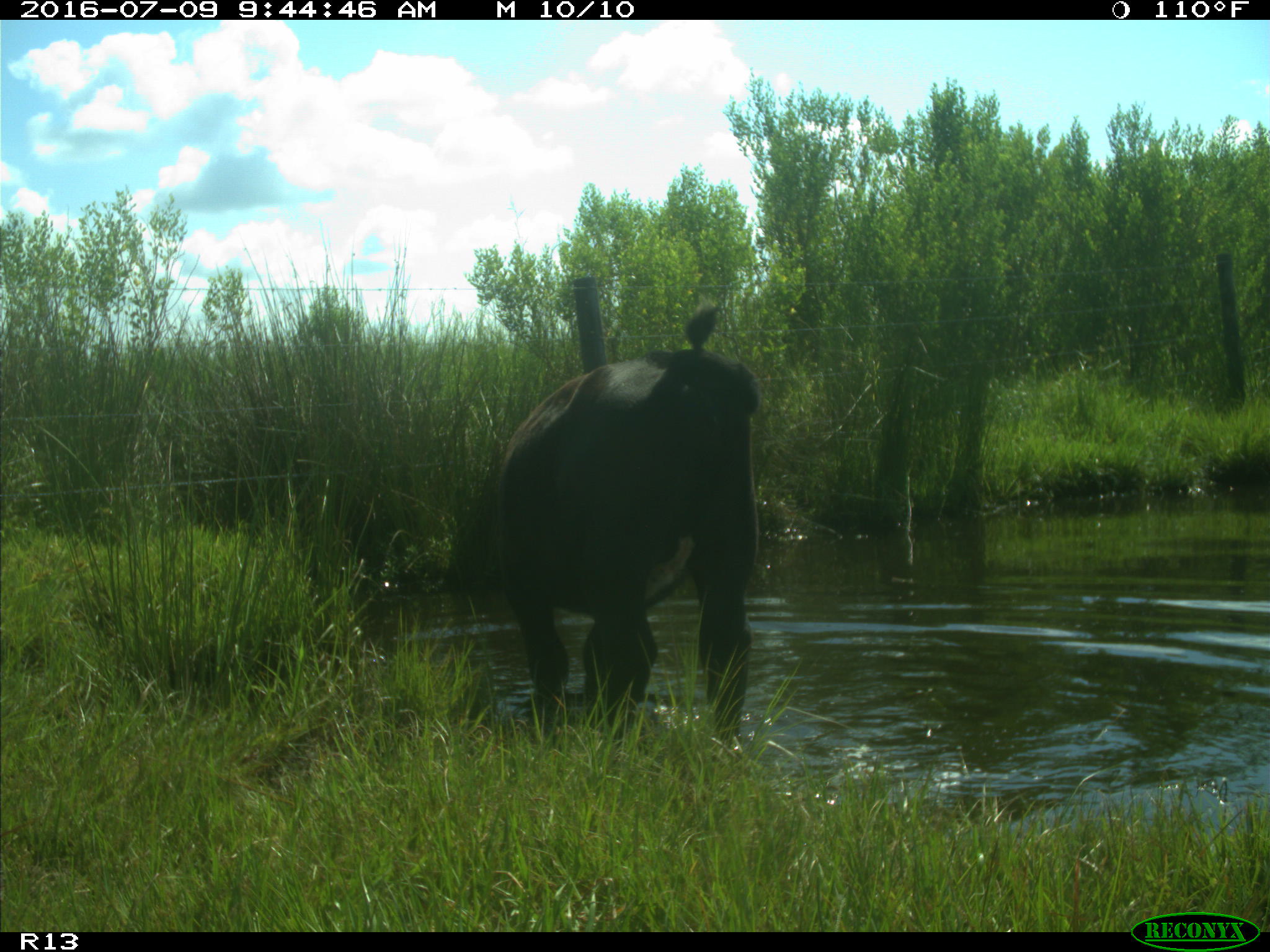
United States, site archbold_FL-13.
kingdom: Animalia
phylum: Chordata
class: Mammalia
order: Artiodactyla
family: Bovidae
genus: Bos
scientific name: Bos taurus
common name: domestic cow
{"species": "Bos taurus (domestic cow)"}